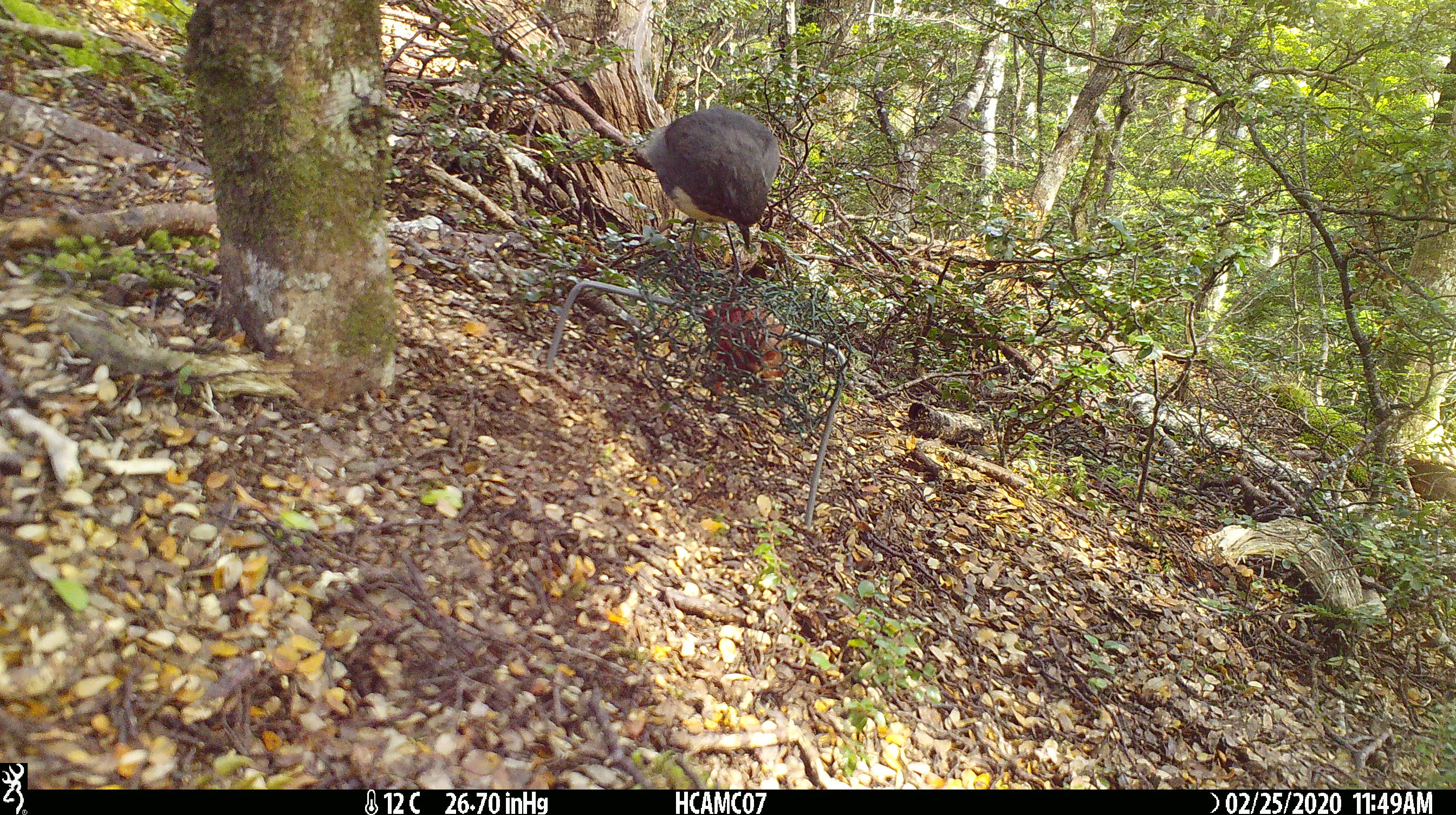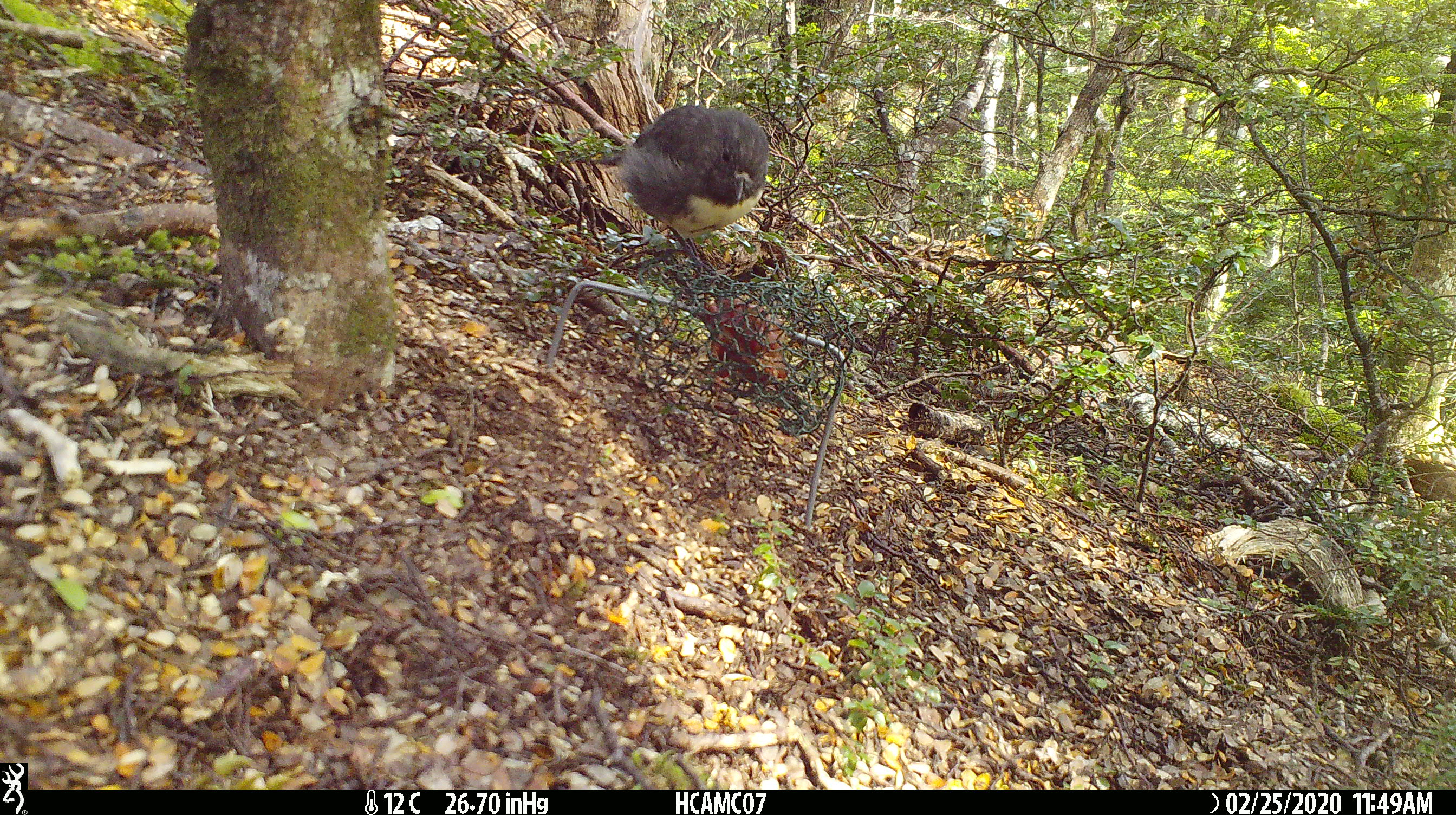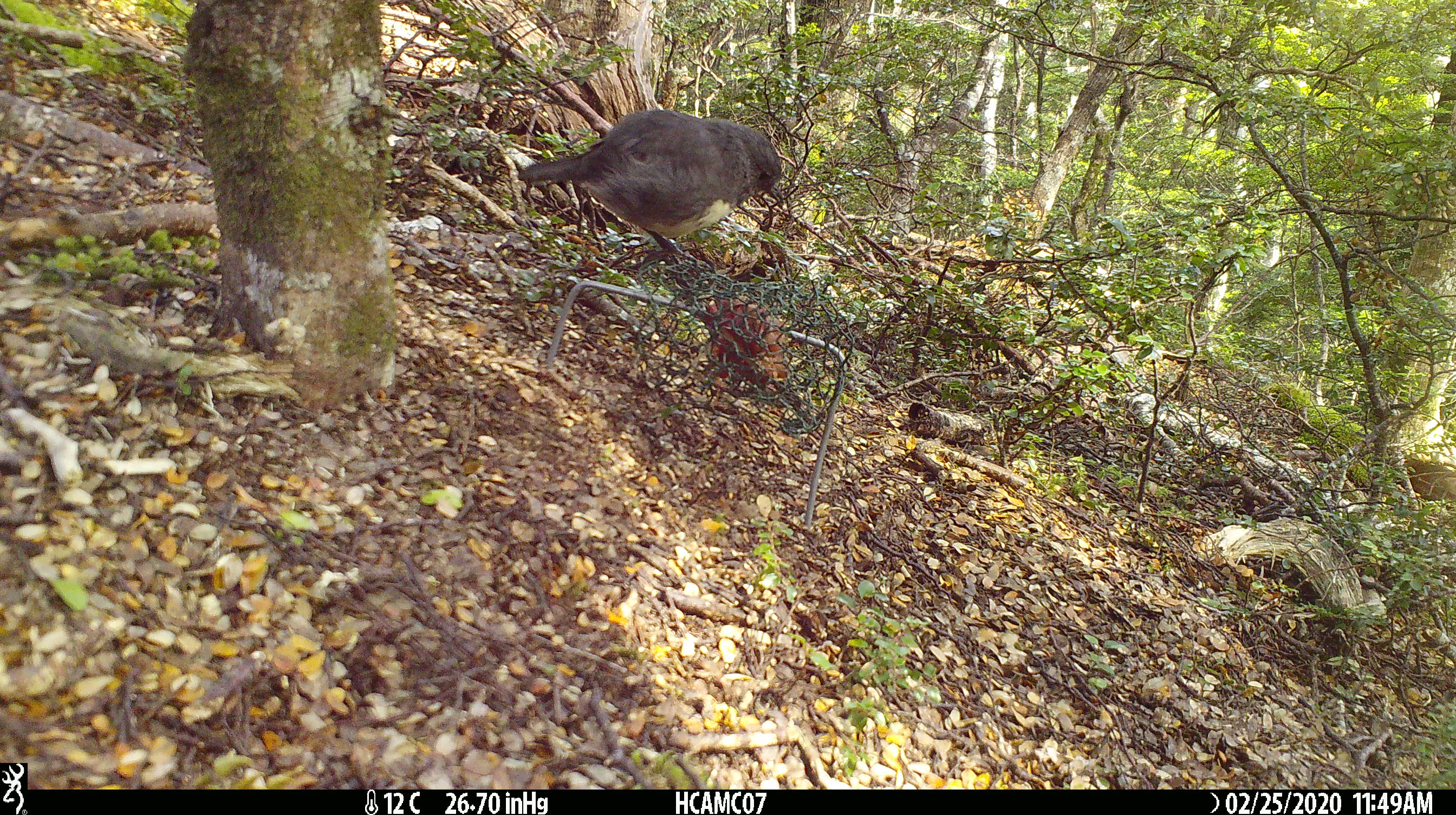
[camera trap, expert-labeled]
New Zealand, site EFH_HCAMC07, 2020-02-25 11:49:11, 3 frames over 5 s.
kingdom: Animalia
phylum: Chordata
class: Aves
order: Passeriformes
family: Petroicidae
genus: Petroica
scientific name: Petroica australis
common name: new zealand robin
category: robin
Robin (new zealand robin) (Petroica australis).